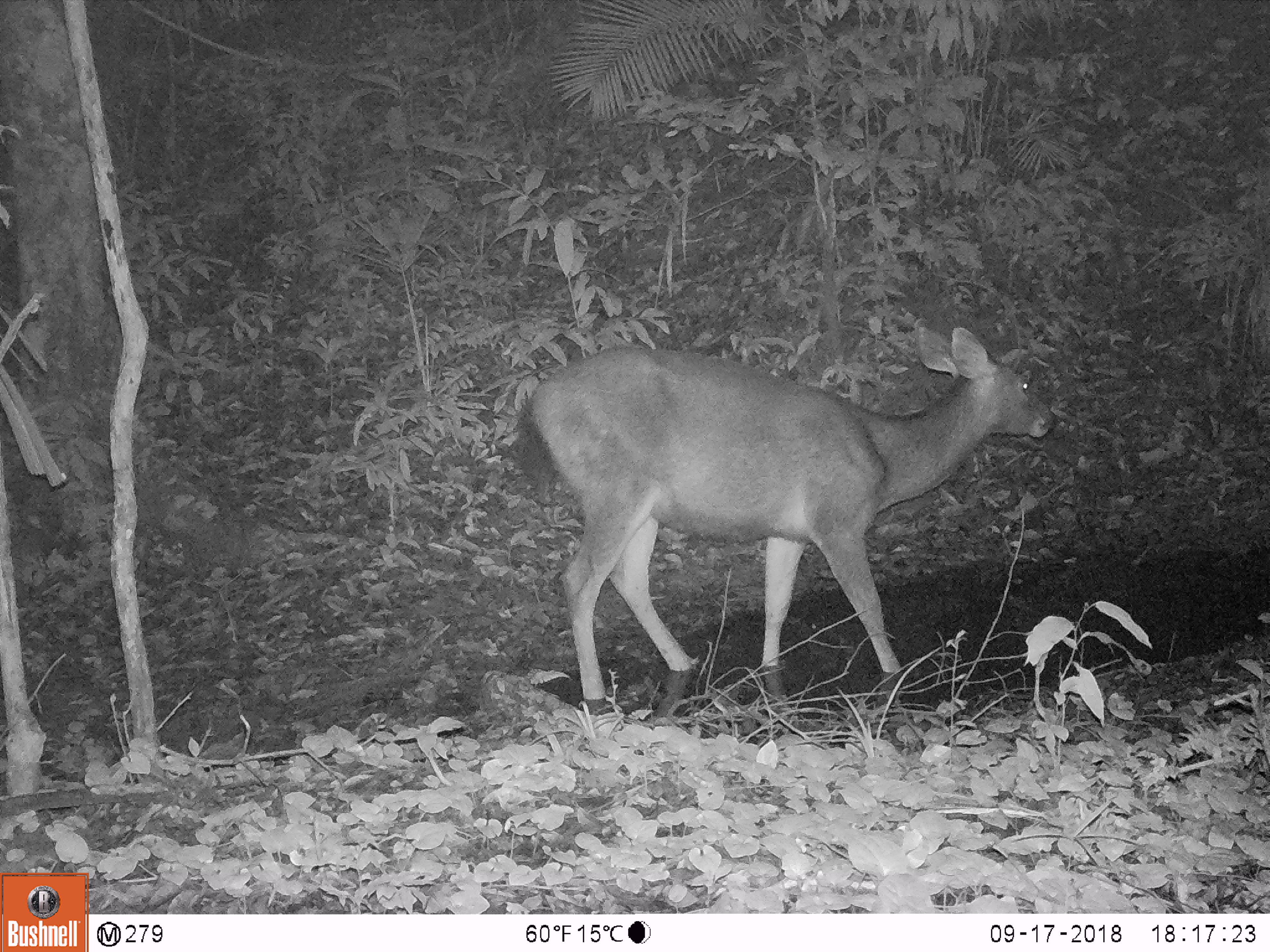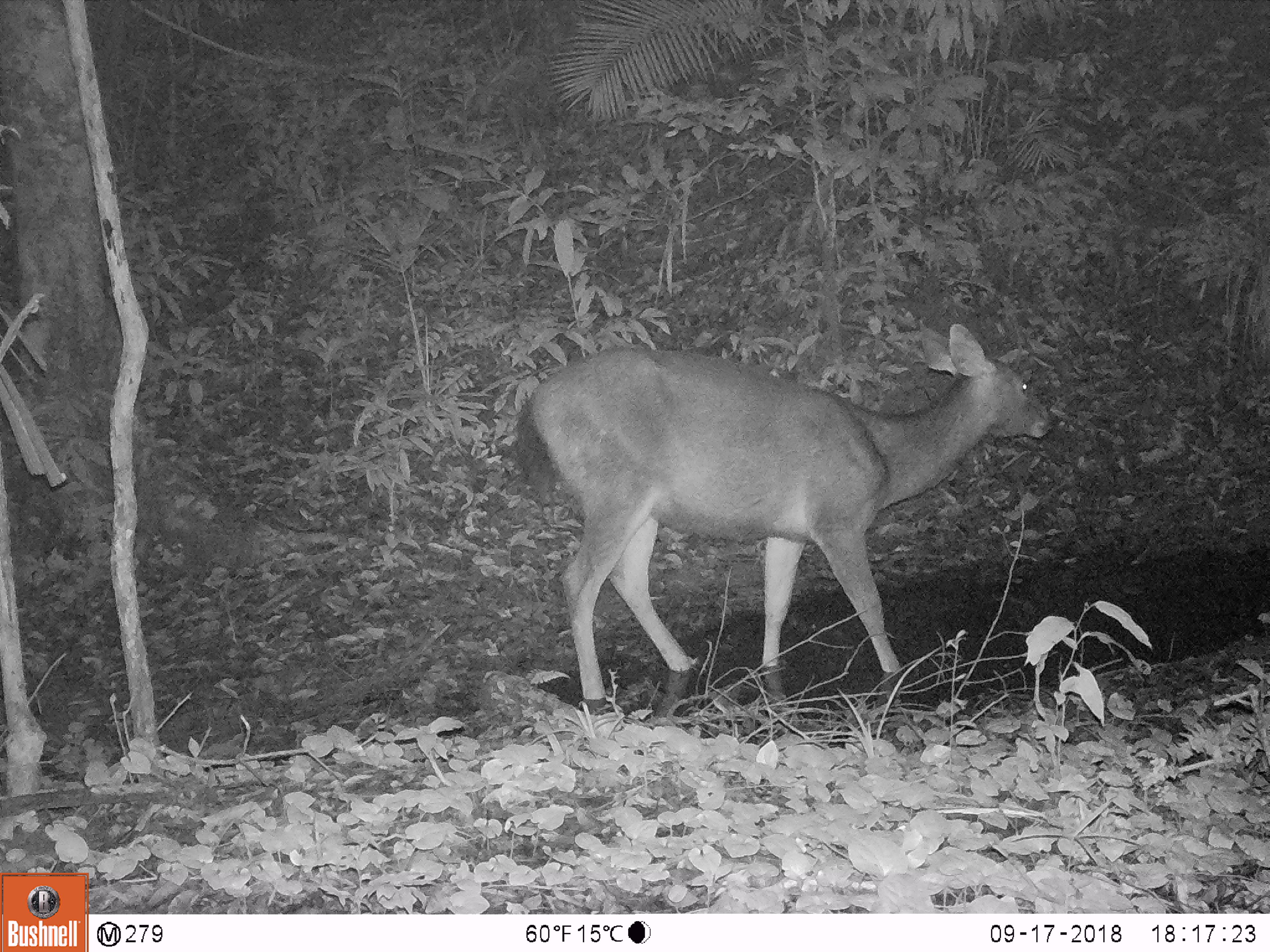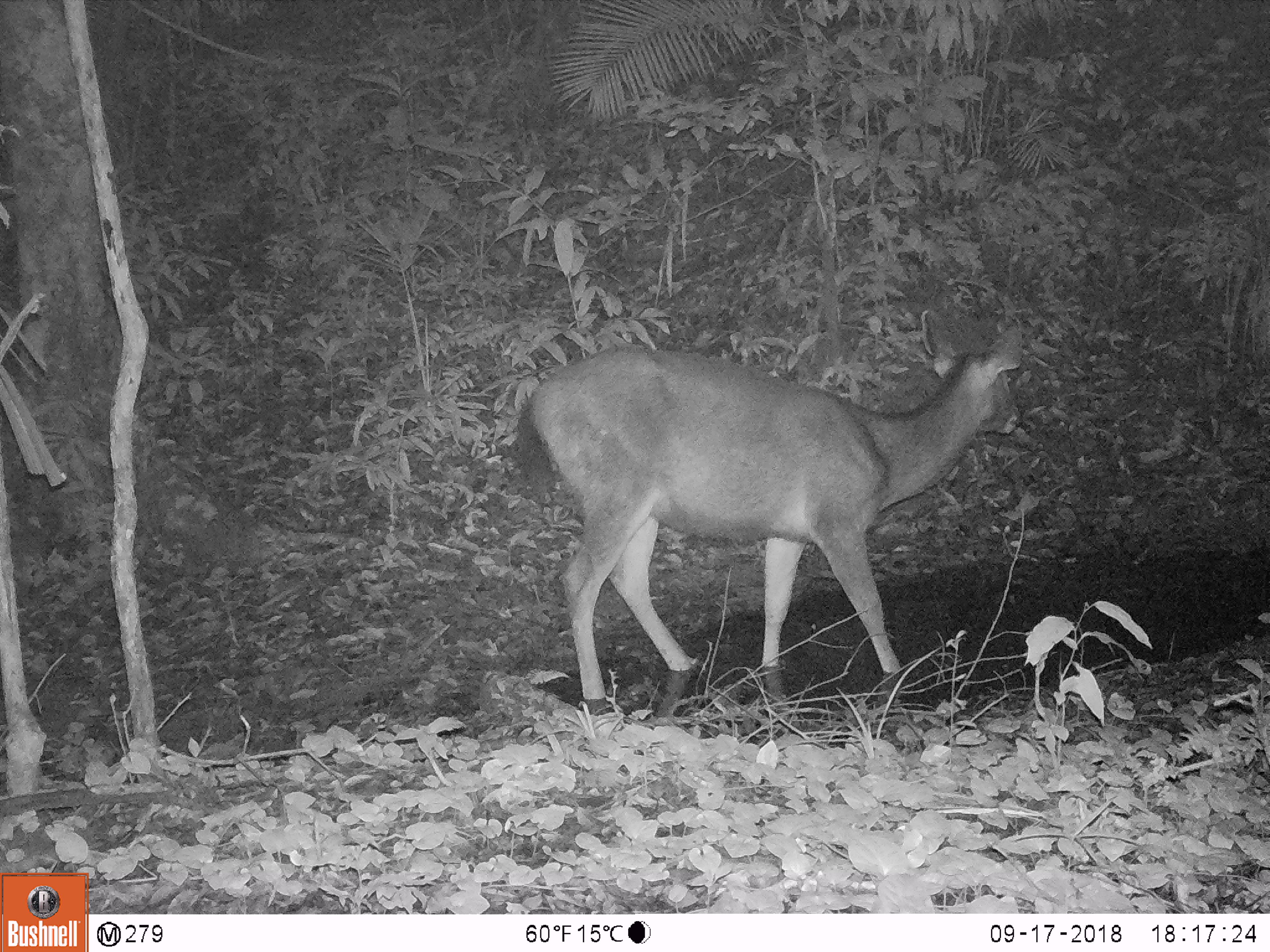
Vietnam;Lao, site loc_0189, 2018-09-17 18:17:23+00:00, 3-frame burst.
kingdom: Animalia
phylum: Chordata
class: Mammalia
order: Artiodactyla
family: Cervidae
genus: Rusa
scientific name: Rusa unicolor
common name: sambar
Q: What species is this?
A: Sambar (Rusa unicolor).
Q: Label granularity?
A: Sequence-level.